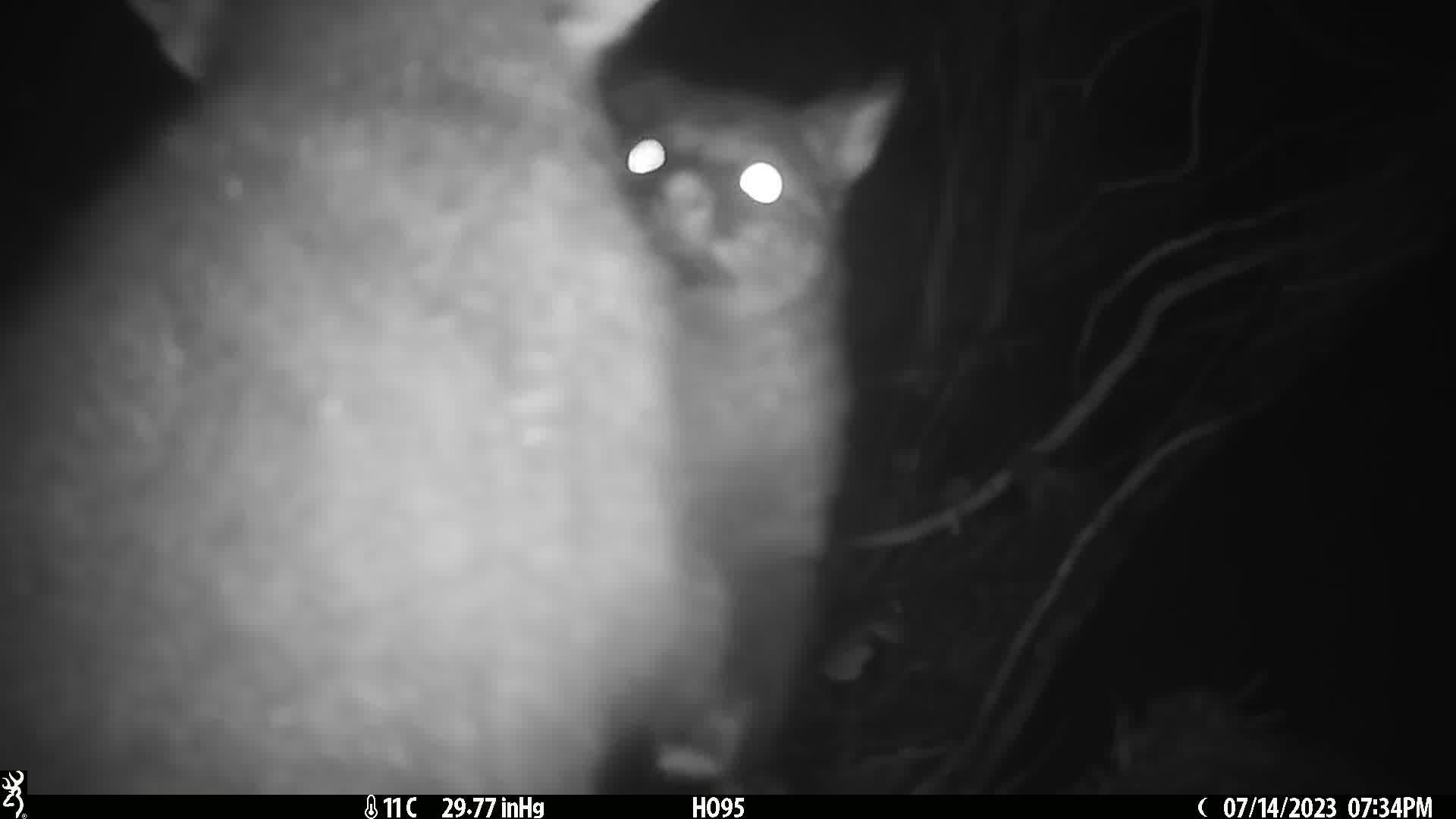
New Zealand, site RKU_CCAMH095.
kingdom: Animalia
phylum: Chordata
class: Mammalia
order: Diprotodontia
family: Phalangeridae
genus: Trichosurus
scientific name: Trichosurus vulpecula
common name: common brushtail possum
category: possum